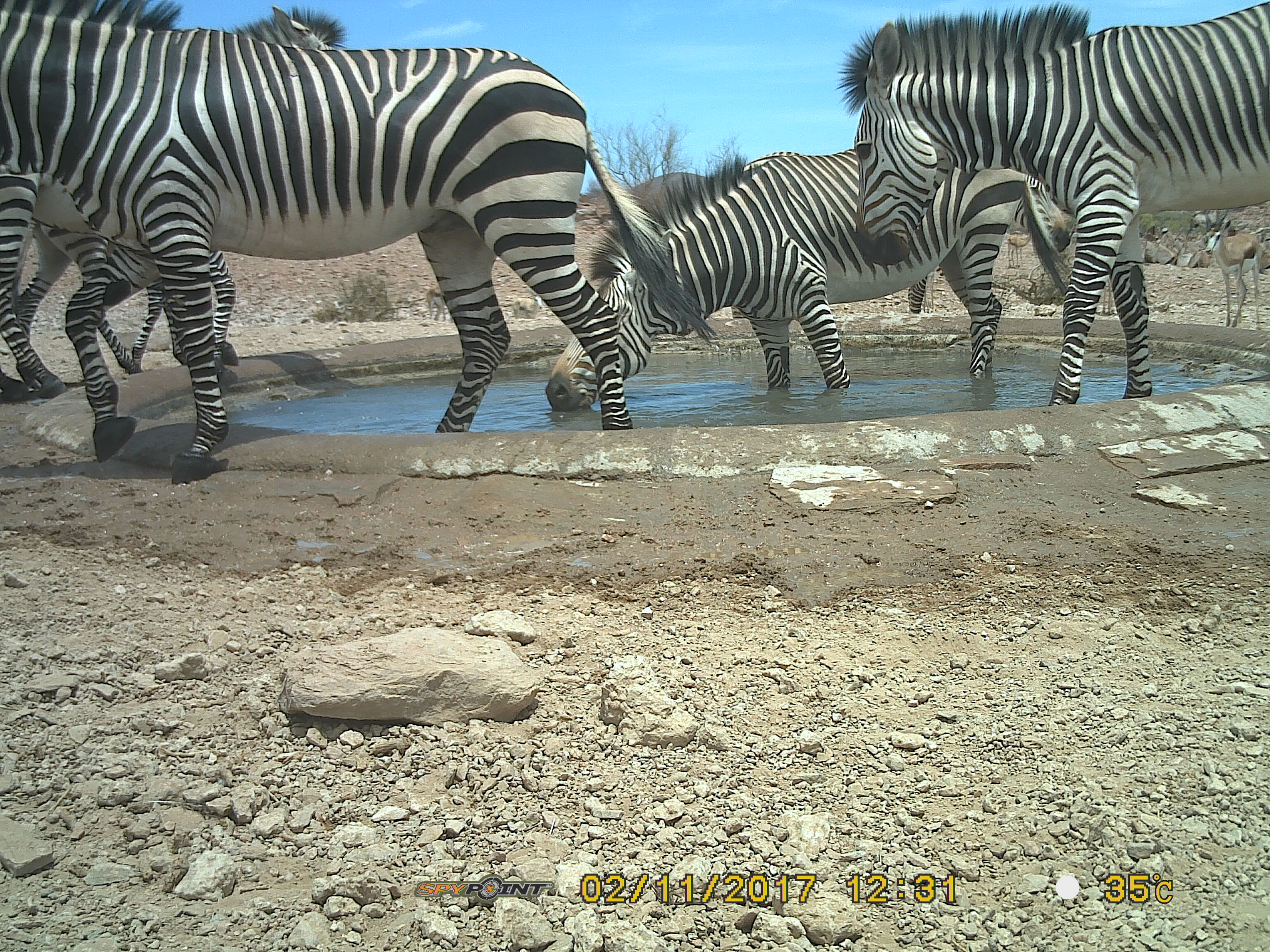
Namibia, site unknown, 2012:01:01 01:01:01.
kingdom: Animalia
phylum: Chordata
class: Mammalia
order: Perissodactyla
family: Equidae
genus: Equus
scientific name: Equus zebra hartmannae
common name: hartmann's mountain zebra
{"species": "Equus zebra hartmannae (hartmann's mountain zebra)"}